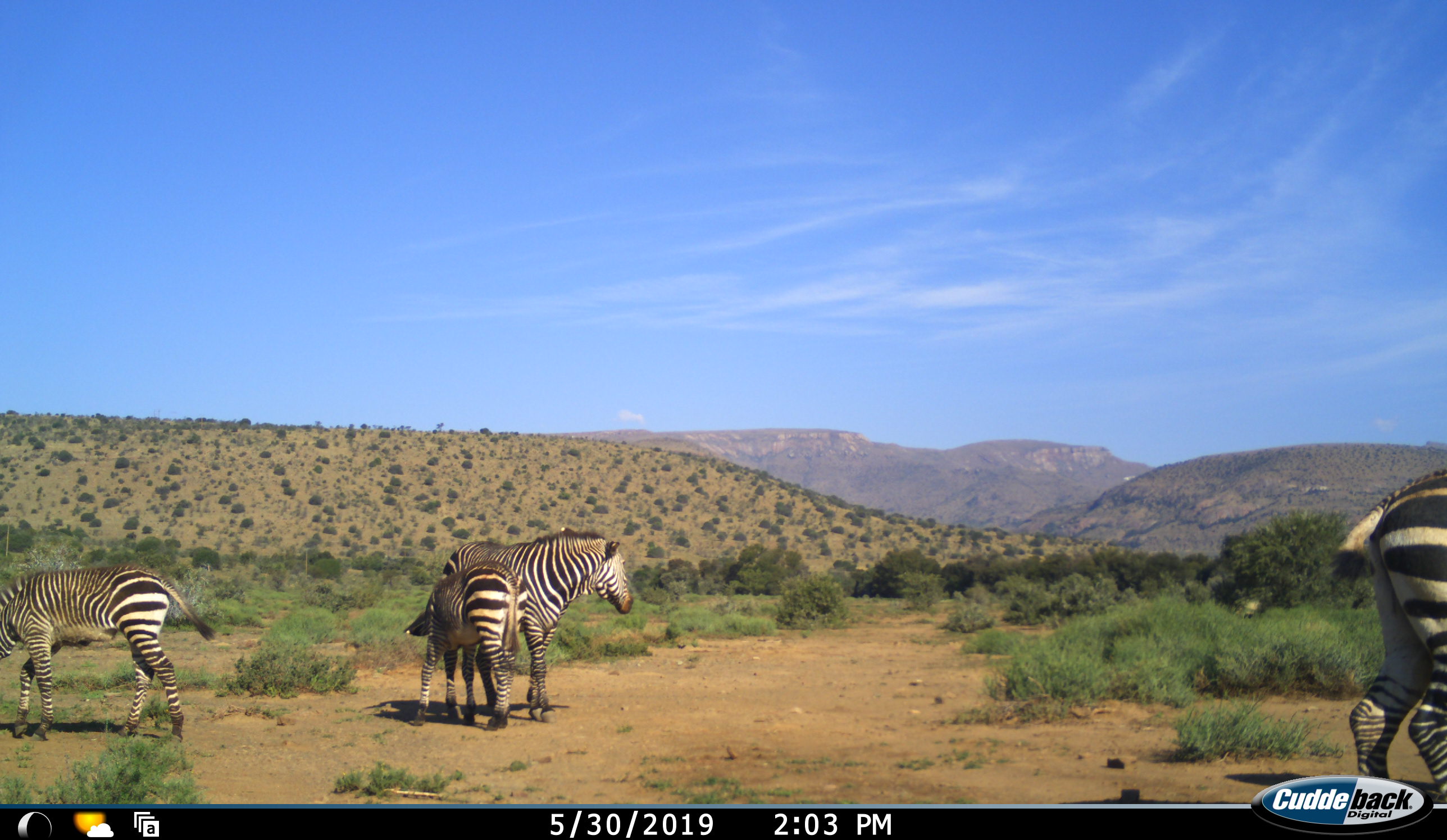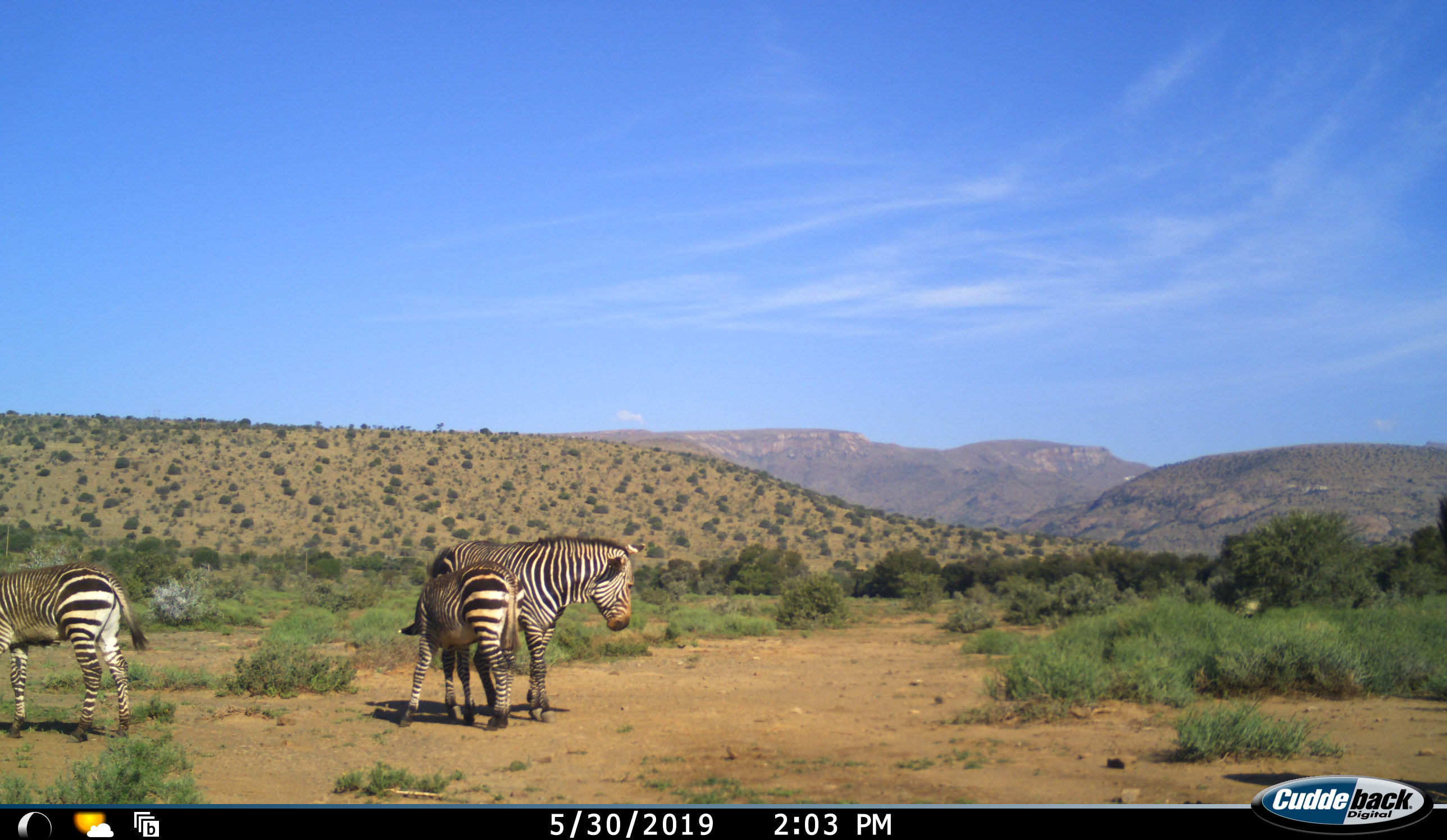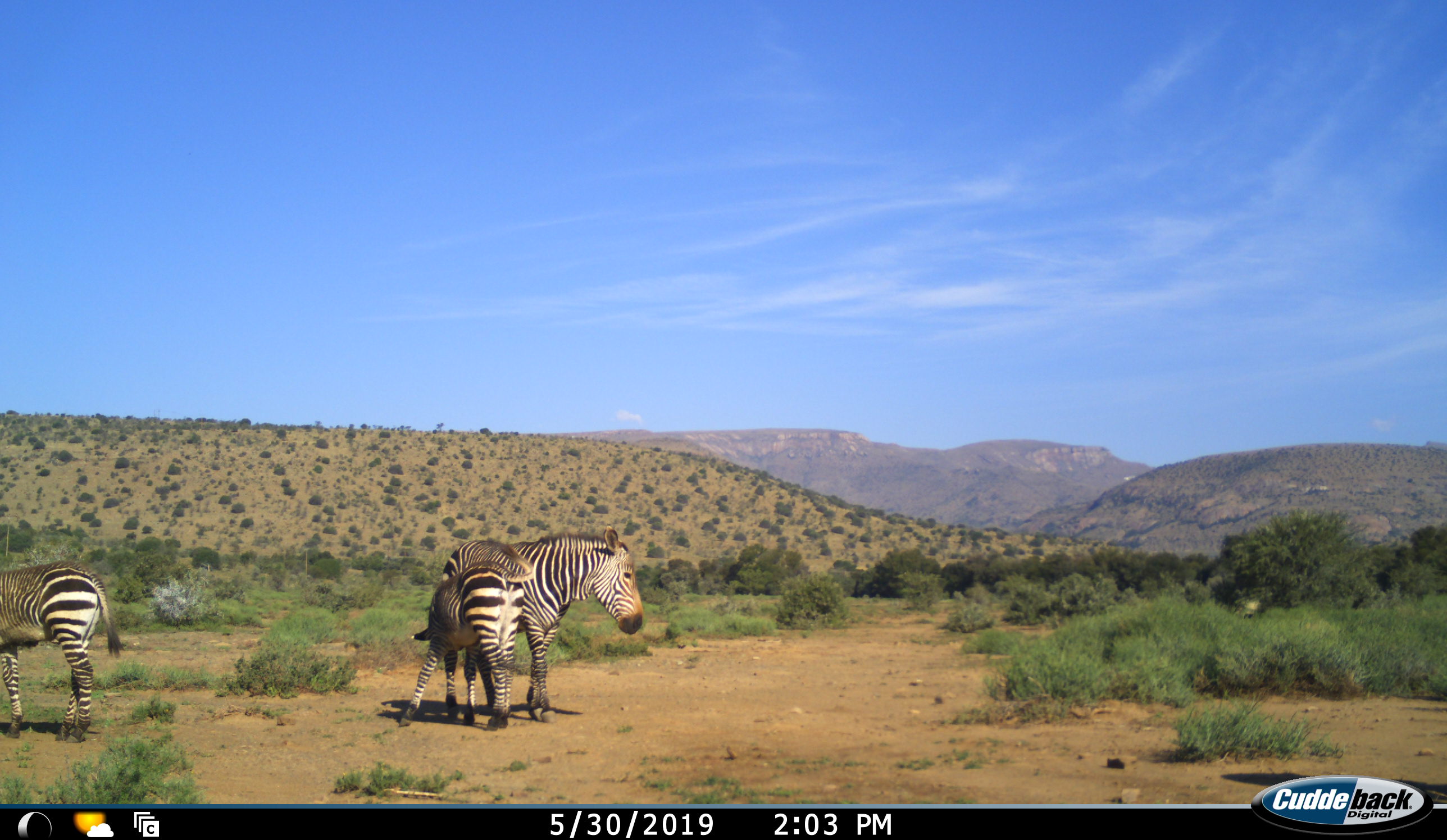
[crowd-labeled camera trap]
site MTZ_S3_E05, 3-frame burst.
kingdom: Animalia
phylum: Chordata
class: Mammalia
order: Perissodactyla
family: Equidae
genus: Equus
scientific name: Equus zebra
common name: mountain zebra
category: zebramountain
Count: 4.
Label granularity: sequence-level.